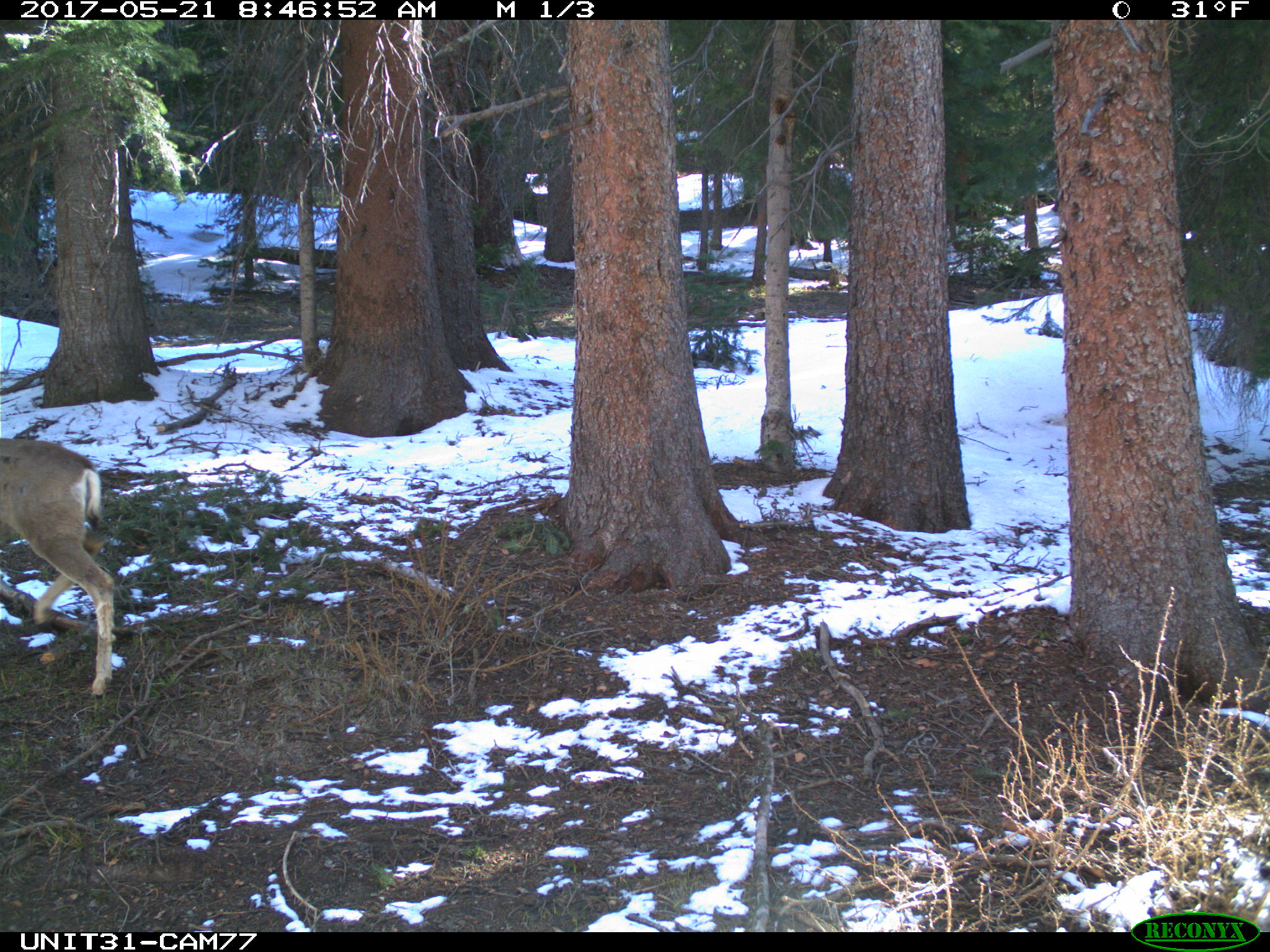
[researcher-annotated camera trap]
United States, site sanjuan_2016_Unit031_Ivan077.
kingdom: Animalia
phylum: Chordata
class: Mammalia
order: Artiodactyla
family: Cervidae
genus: Odocoileus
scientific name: Odocoileus hemionus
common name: mule deer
Odocoileus hemionus (mule deer).